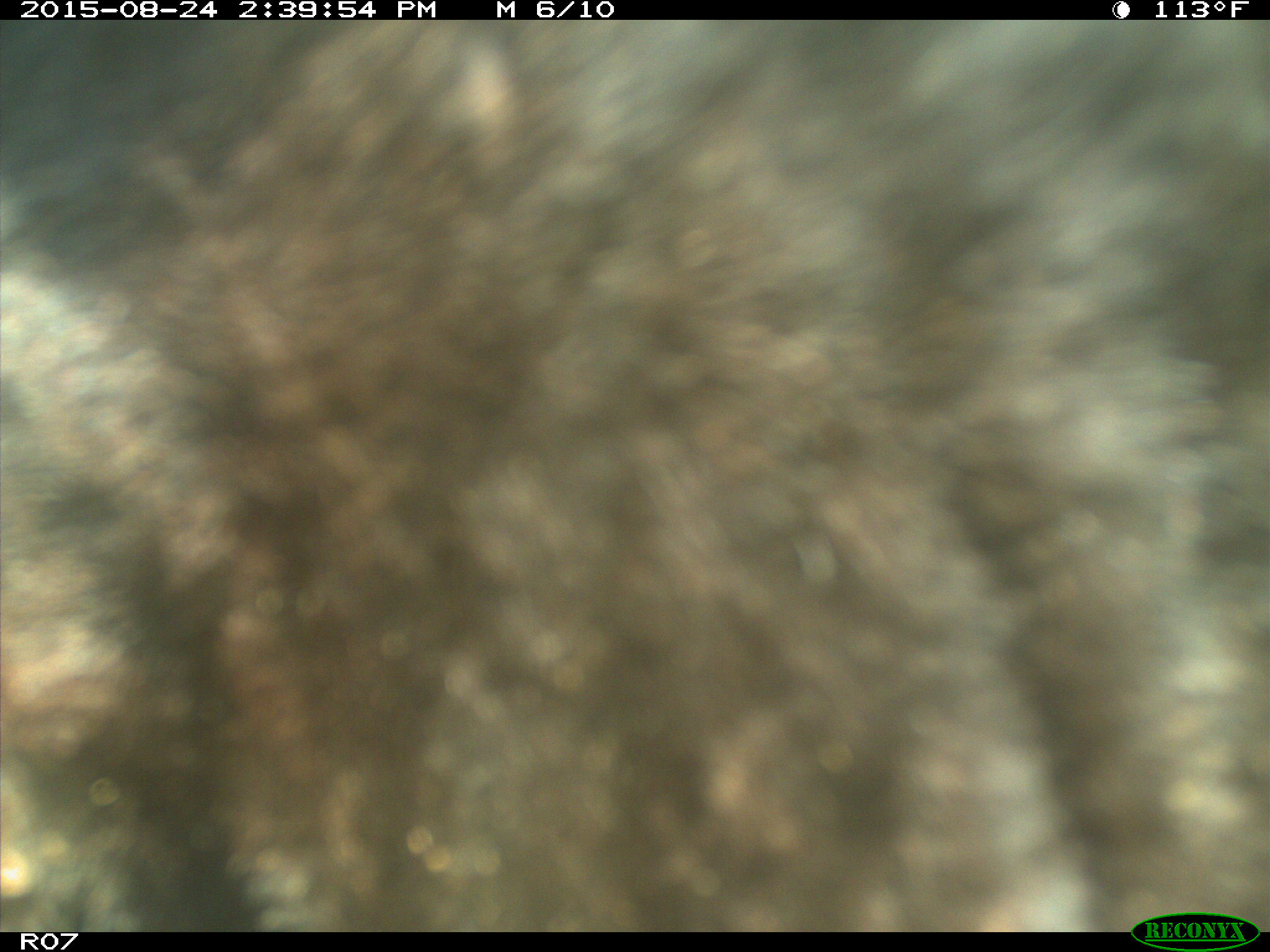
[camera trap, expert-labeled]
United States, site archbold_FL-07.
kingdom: Animalia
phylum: Chordata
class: Mammalia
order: Artiodactyla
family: Bovidae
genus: Bos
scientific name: Bos taurus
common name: domestic cow